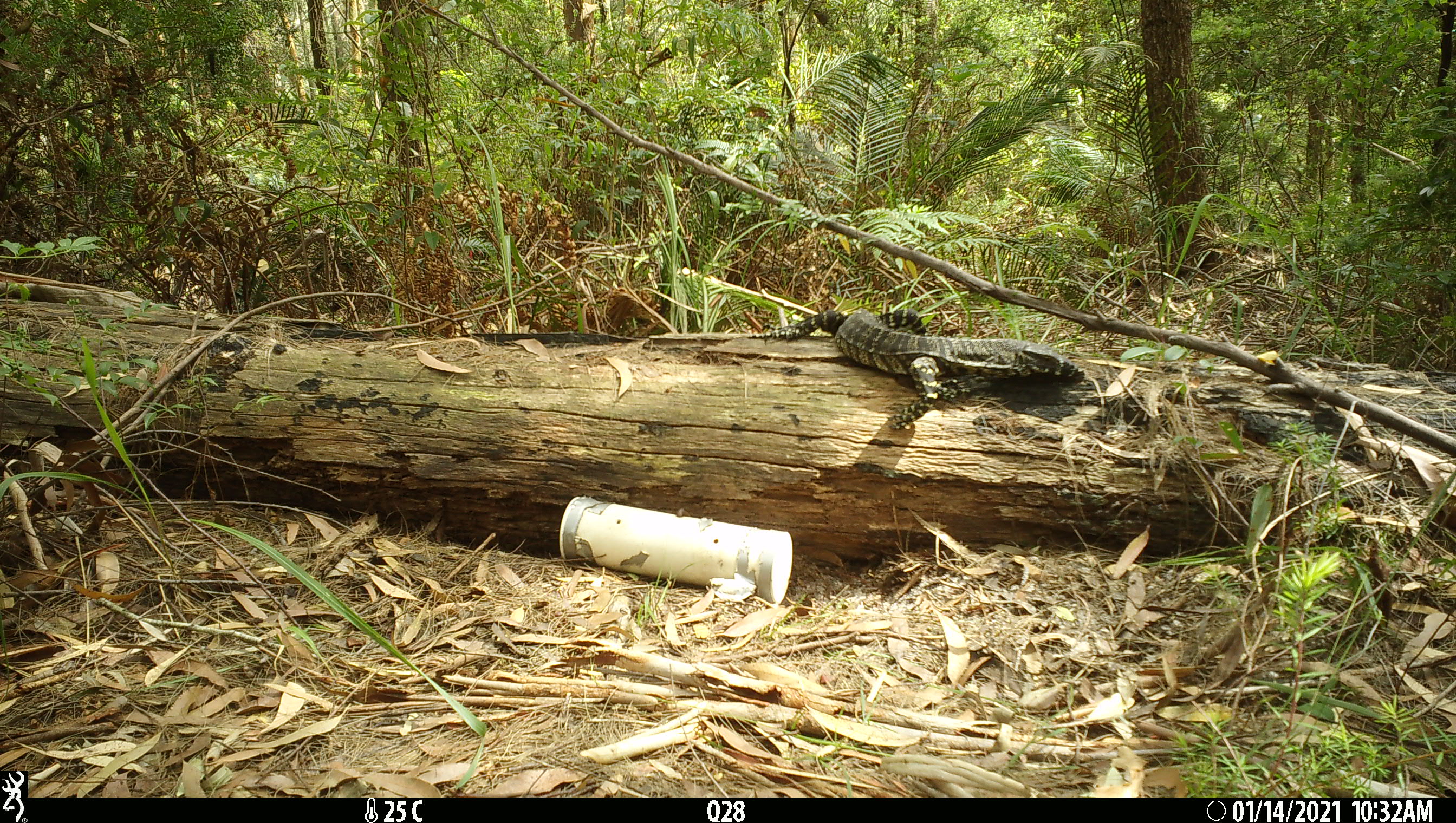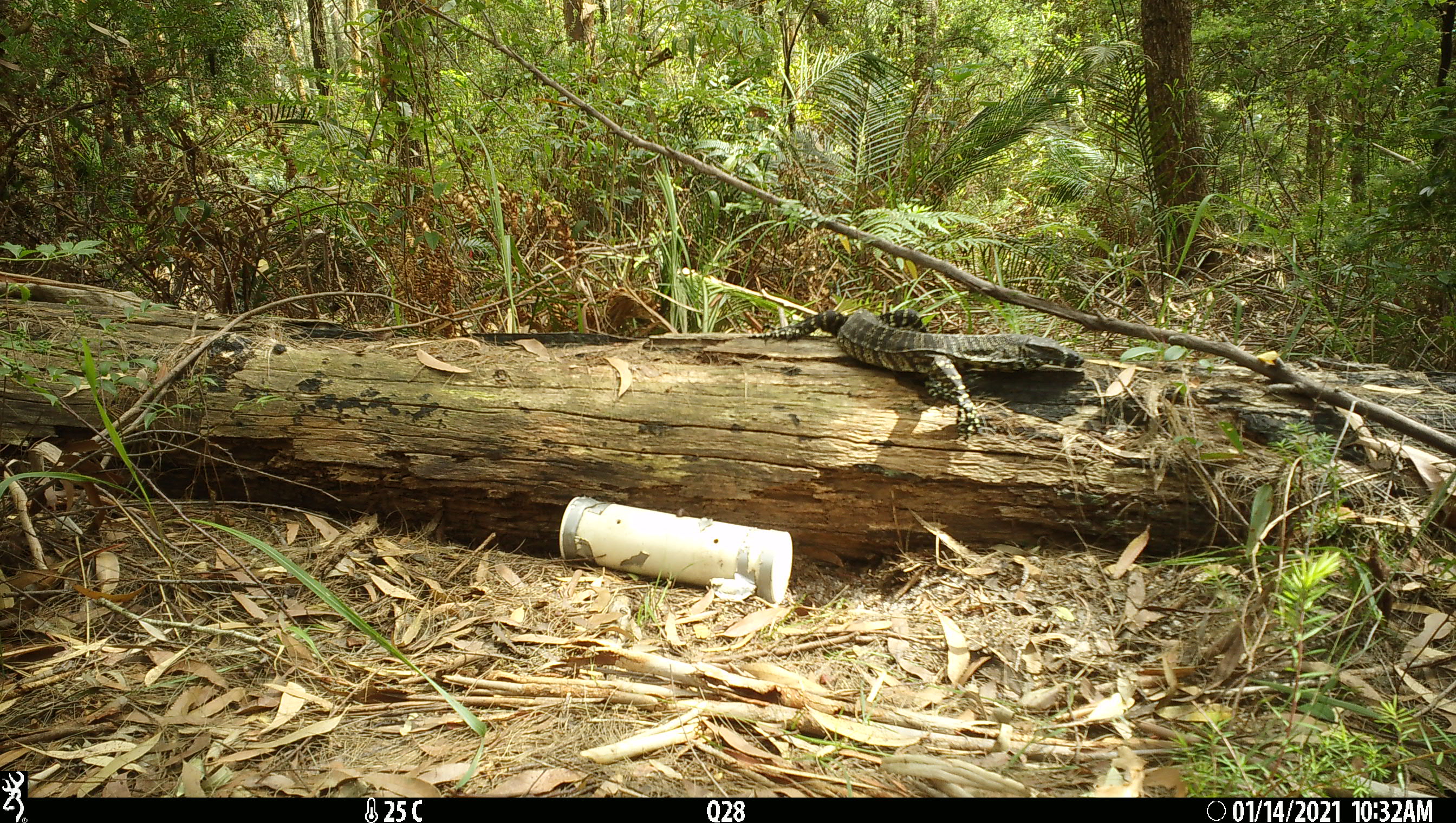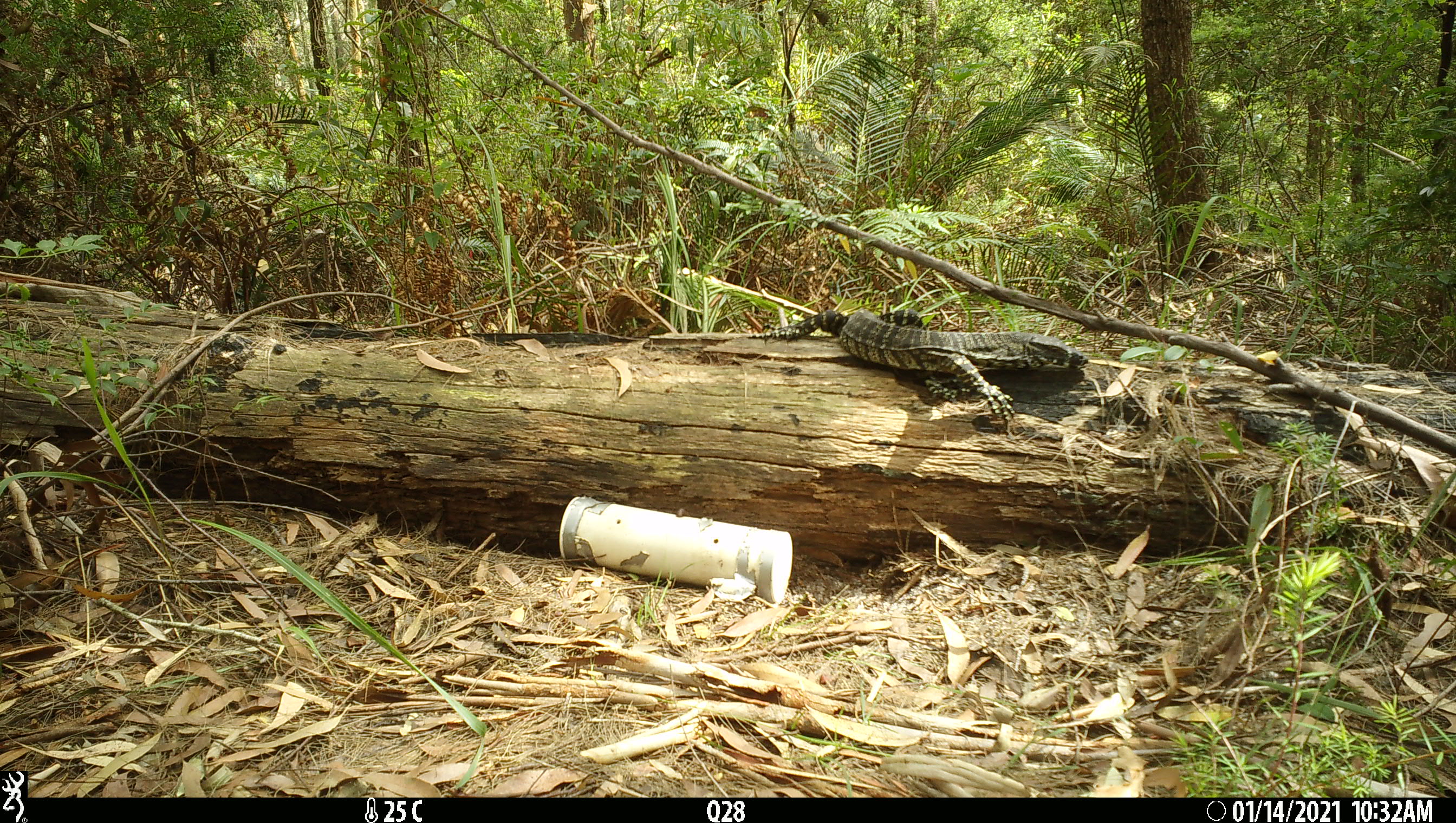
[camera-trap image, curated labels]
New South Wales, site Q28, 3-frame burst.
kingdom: Animalia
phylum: Chordata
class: Reptilia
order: Squamata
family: Varanidae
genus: Varanus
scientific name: Varanus varius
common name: lace monitor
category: goanna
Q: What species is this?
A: Goanna (lace monitor) (Varanus varius).